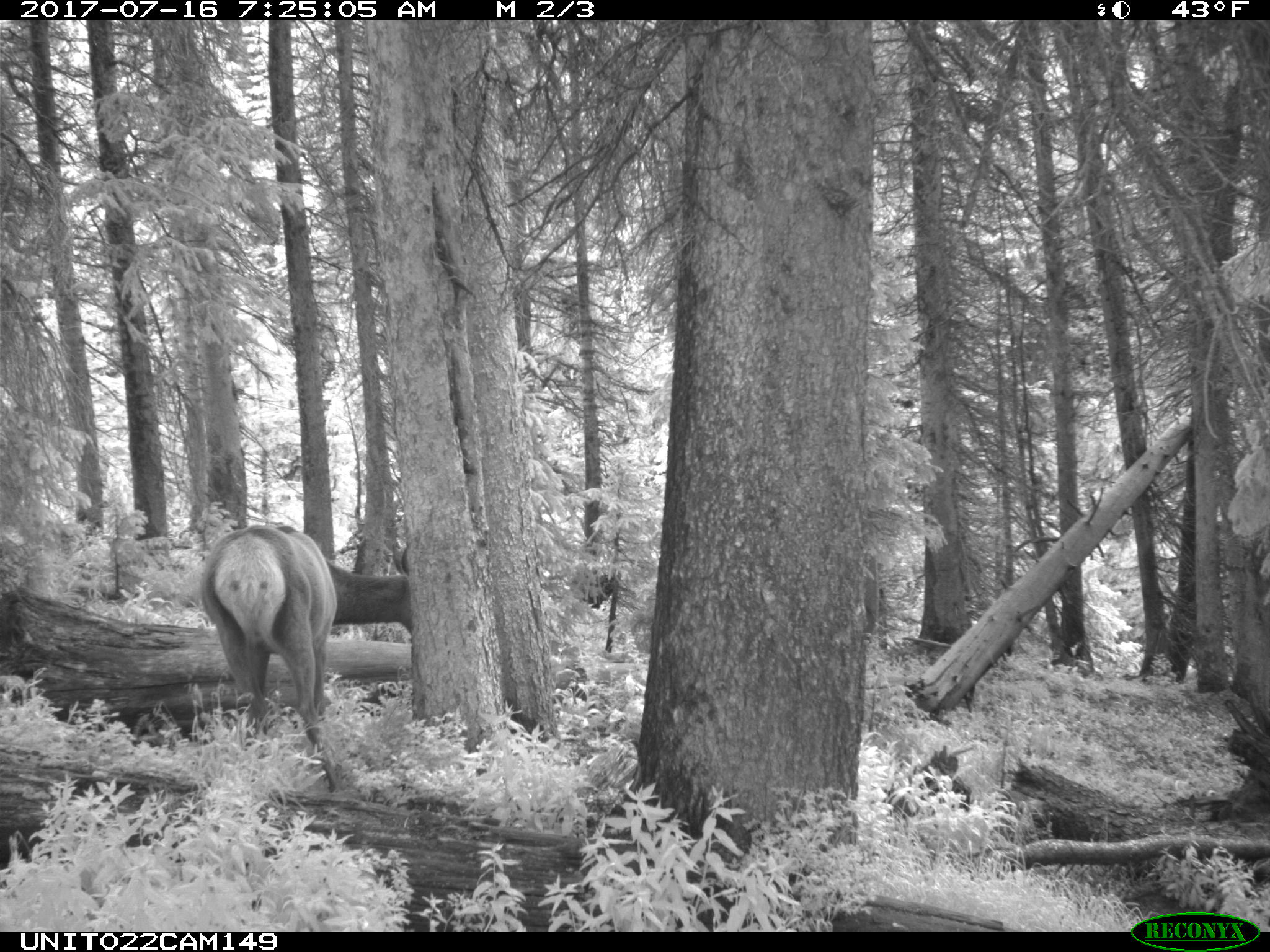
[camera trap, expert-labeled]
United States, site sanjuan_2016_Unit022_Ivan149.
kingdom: Animalia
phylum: Chordata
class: Mammalia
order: Artiodactyla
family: Cervidae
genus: Cervus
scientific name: Cervus elaphus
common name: red deer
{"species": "Cervus elaphus (red deer)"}